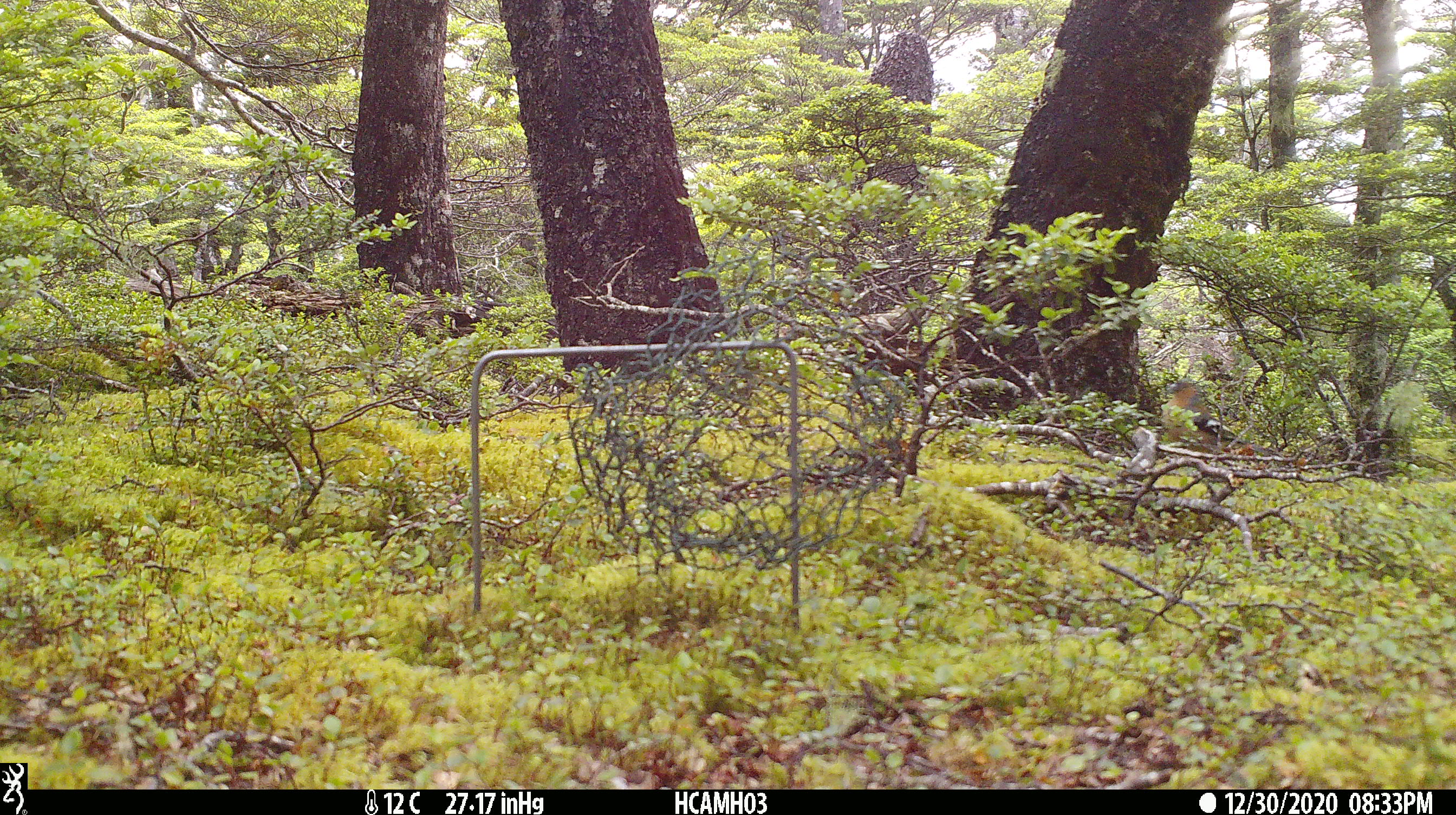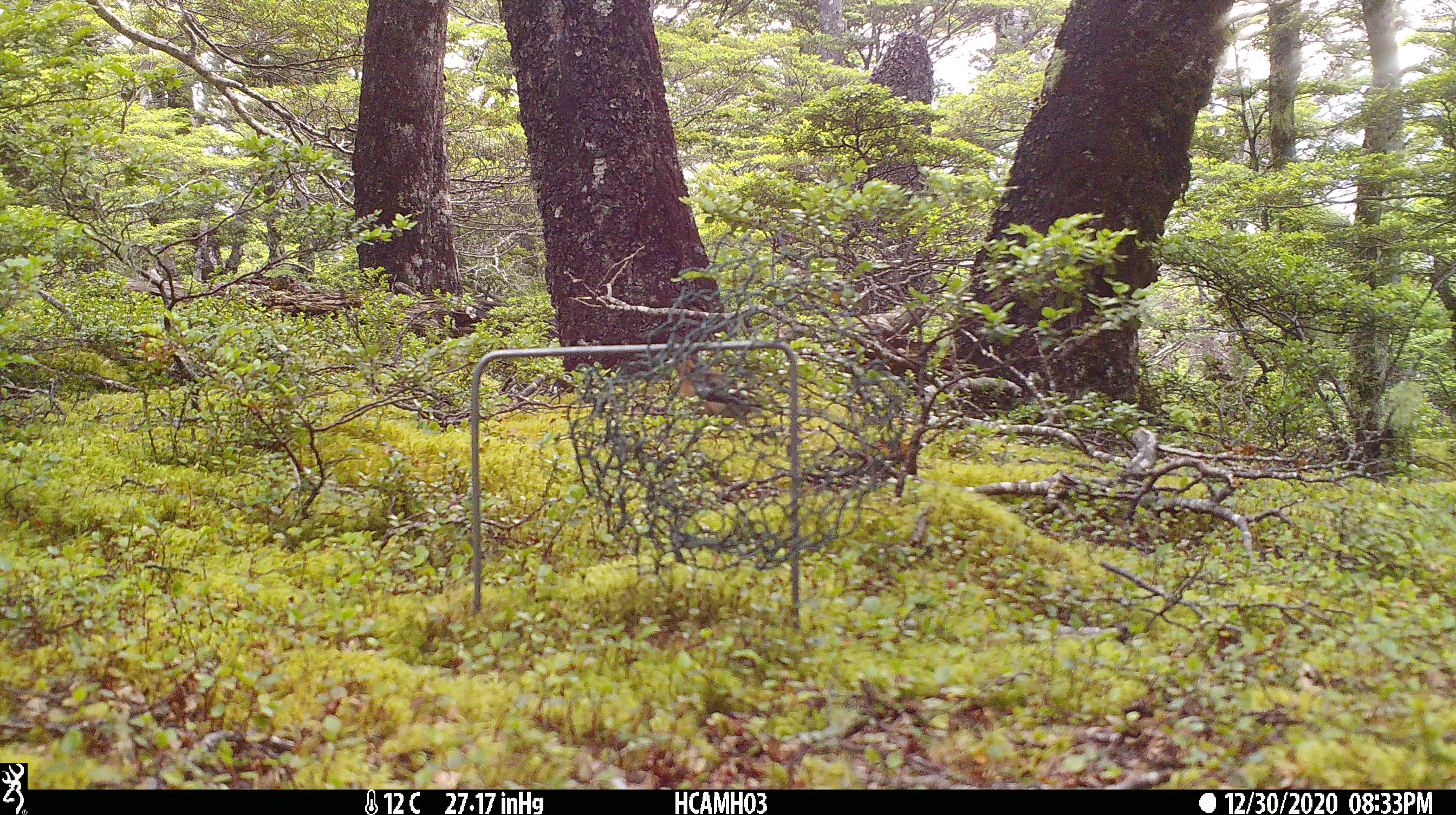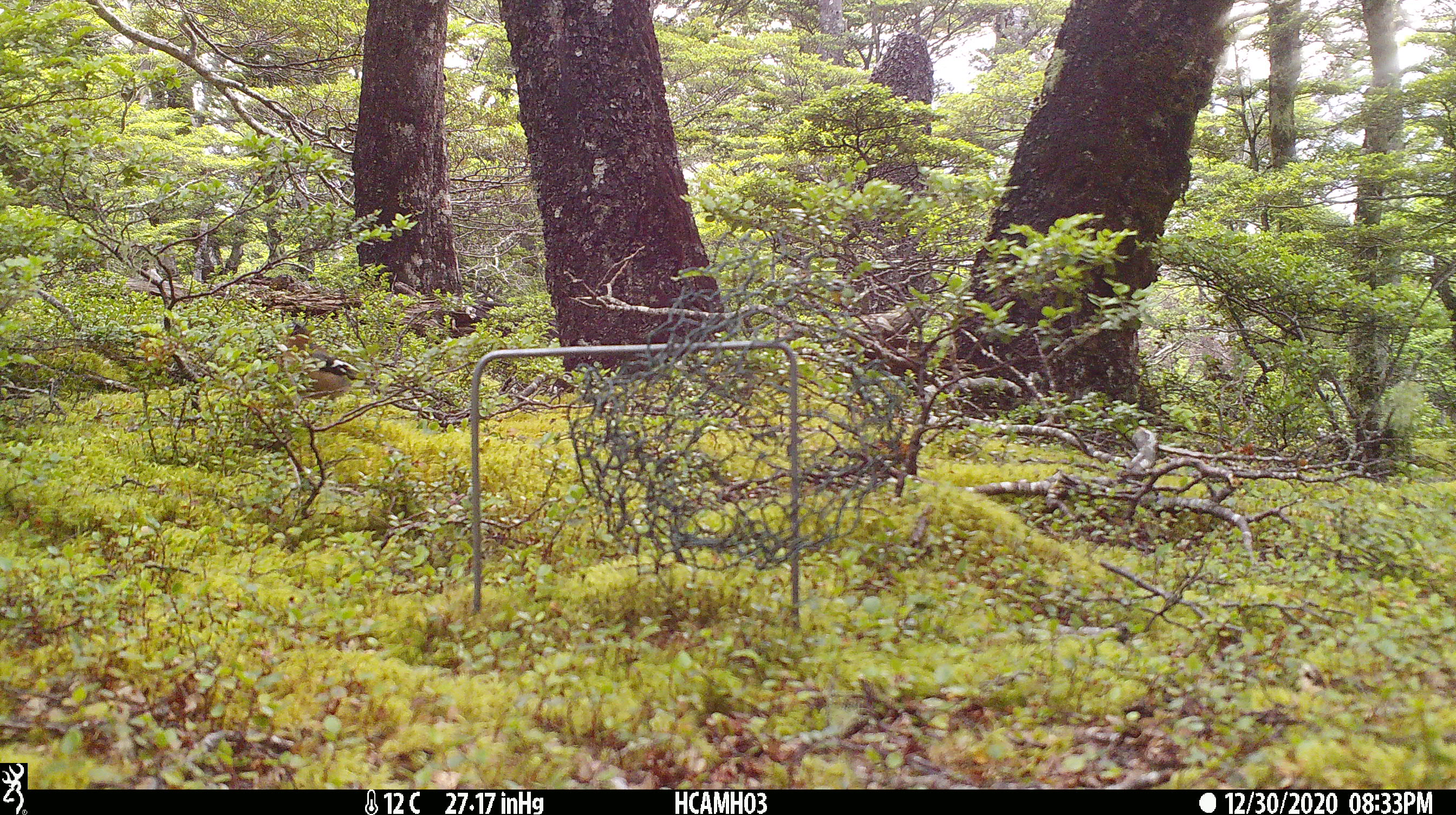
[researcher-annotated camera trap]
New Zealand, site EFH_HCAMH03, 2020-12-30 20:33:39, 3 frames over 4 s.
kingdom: Animalia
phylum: Chordata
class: Aves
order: Passeriformes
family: Fringillidae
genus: Fringilla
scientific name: Fringilla coelebs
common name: common chaffinch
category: chaffinch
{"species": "chaffinch (common chaffinch) (Fringilla coelebs)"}